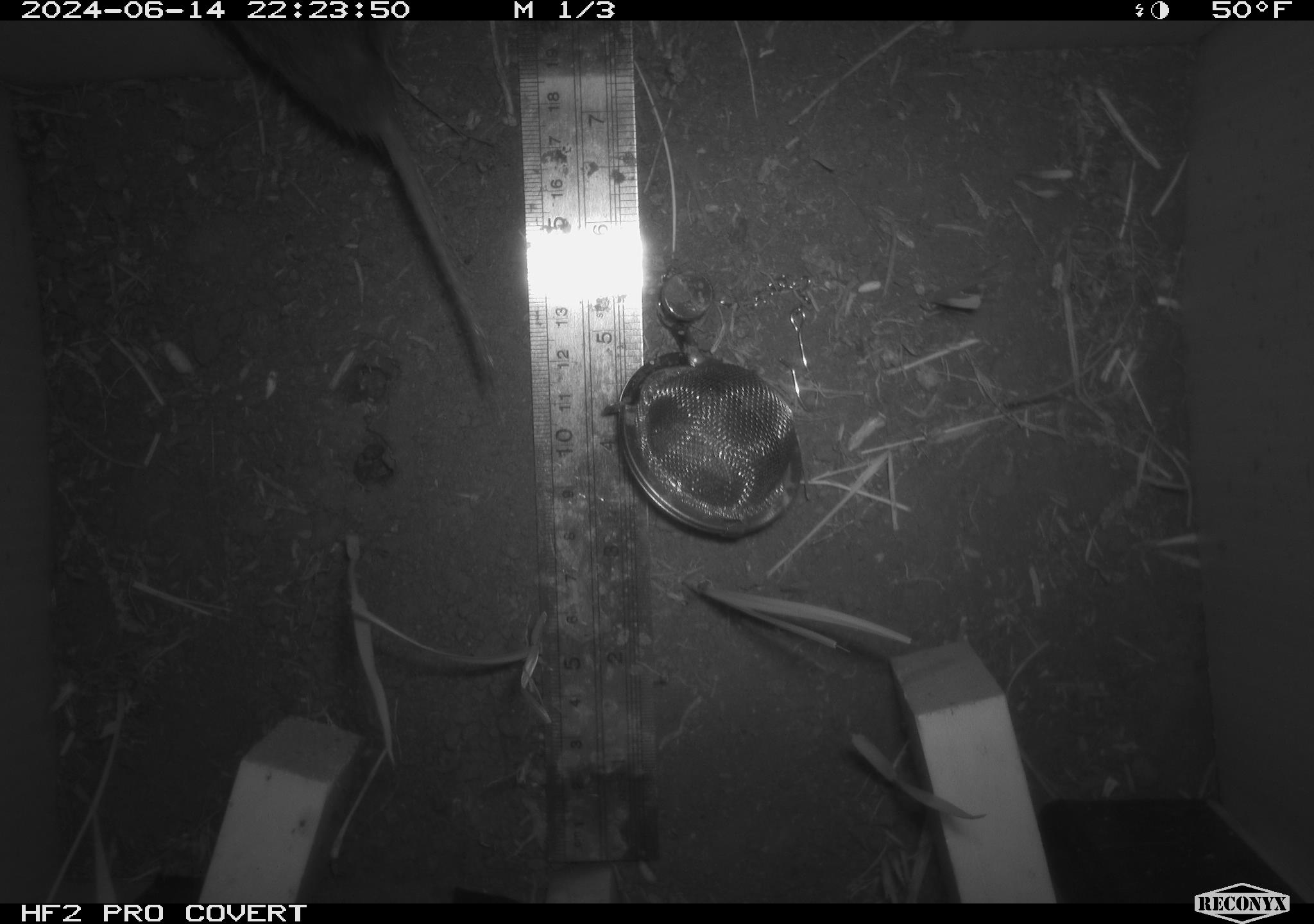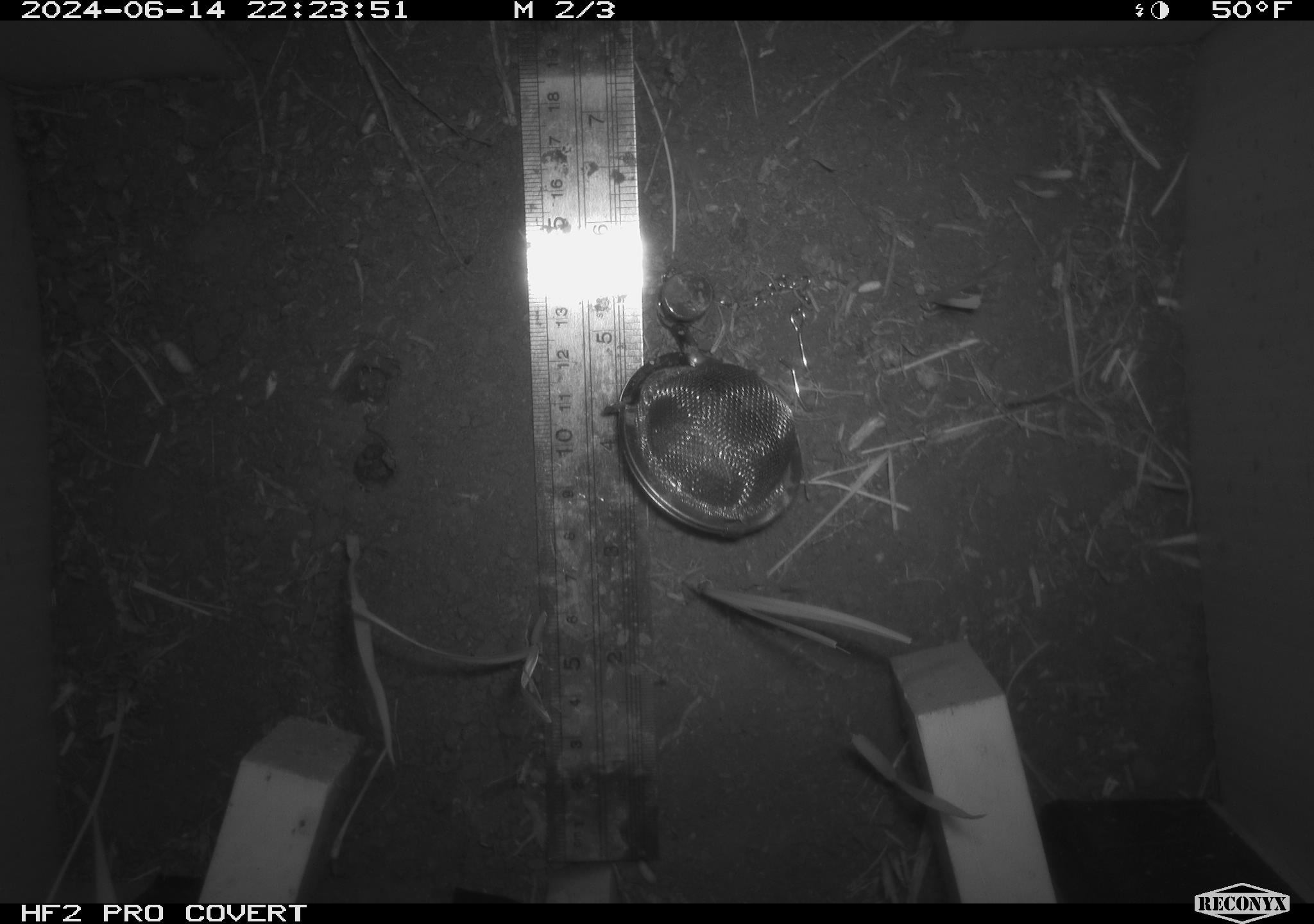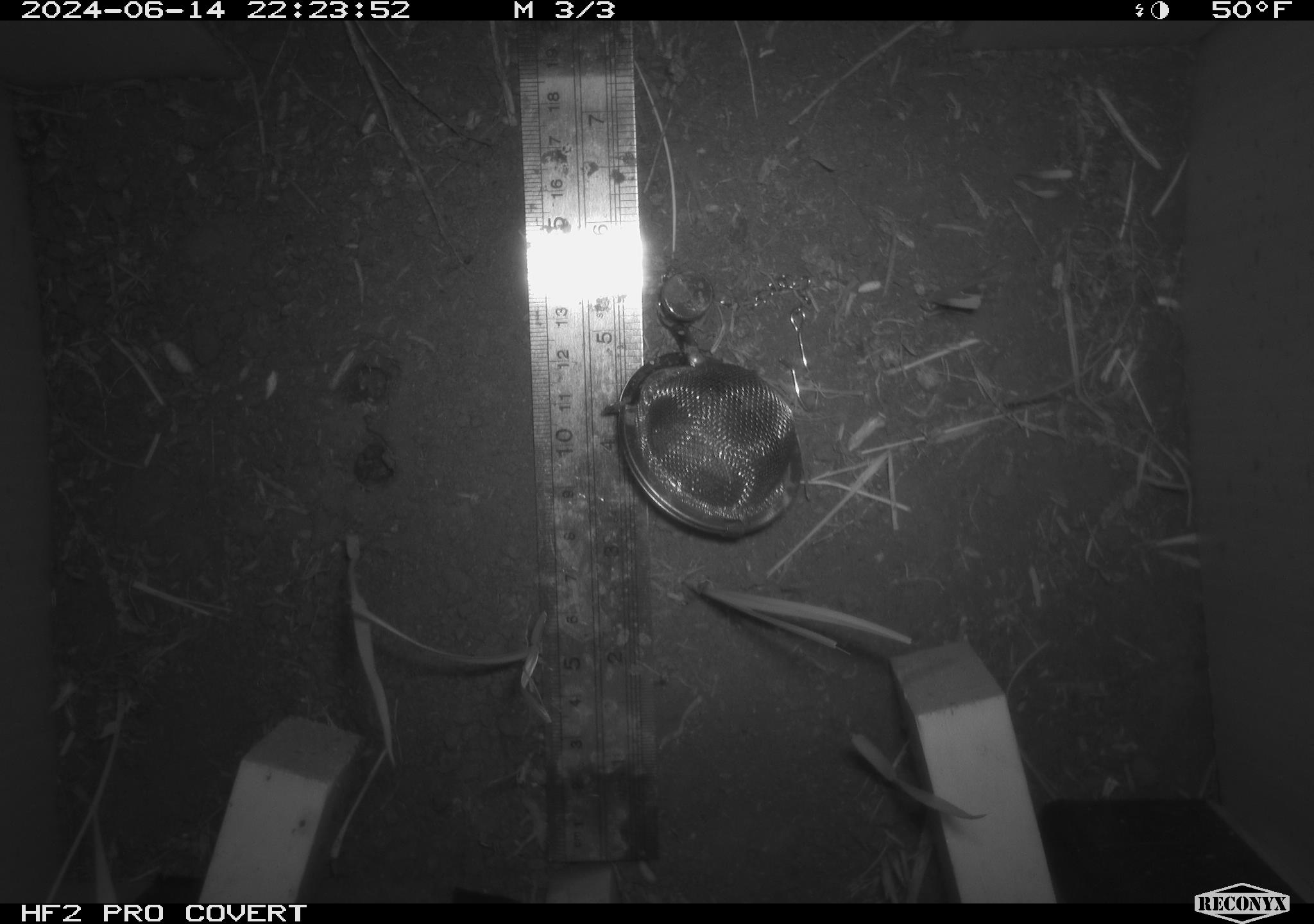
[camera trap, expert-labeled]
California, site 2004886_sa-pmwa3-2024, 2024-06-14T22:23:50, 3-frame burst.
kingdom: Animalia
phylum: Chordata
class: Mammalia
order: Rodentia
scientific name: Rodentia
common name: mouse species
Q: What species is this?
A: Mouse species (Rodentia).